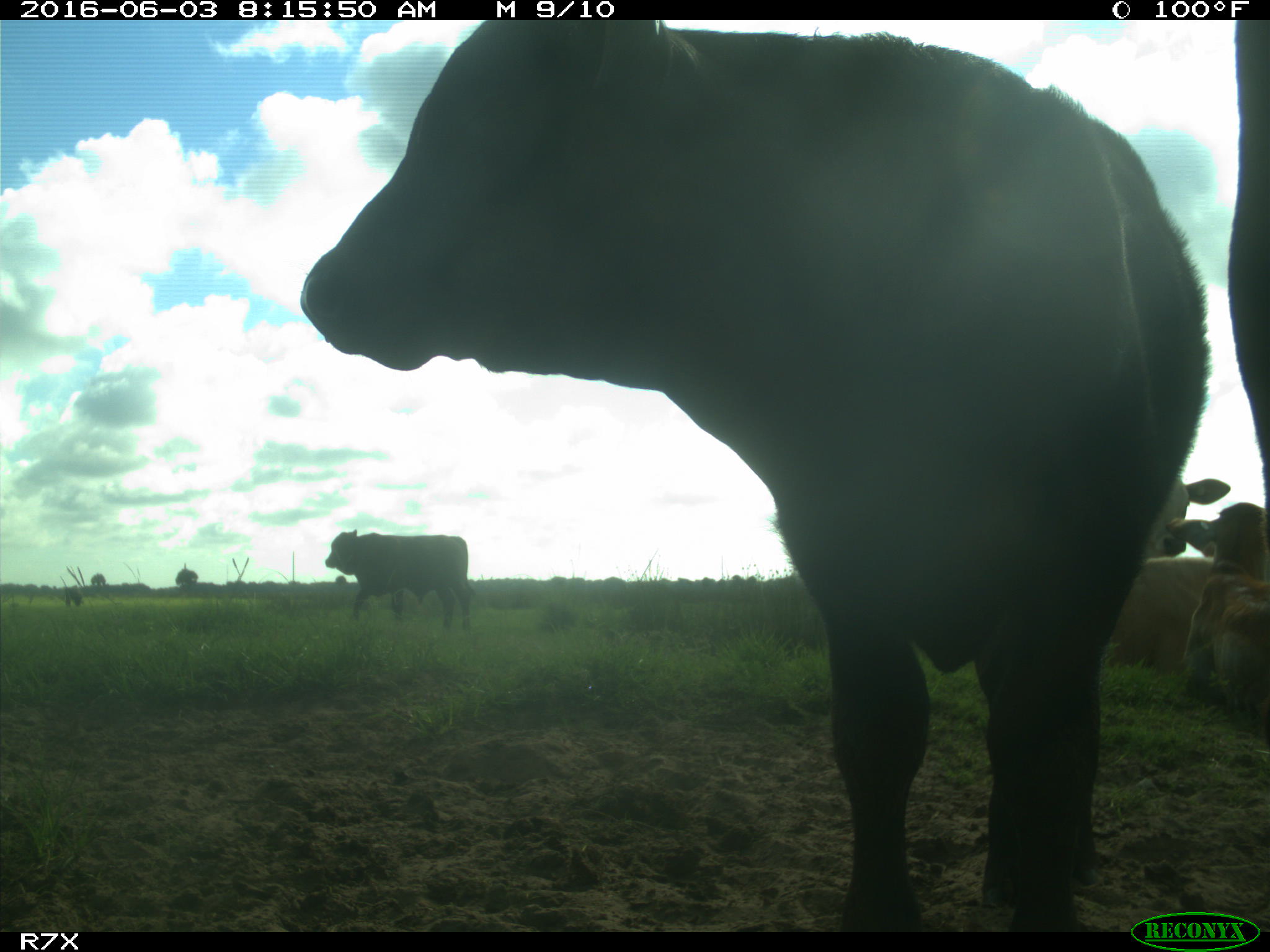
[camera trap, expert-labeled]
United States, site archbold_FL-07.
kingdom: Animalia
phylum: Chordata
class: Mammalia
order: Artiodactyla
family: Bovidae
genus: Bos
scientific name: Bos taurus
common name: domestic cow